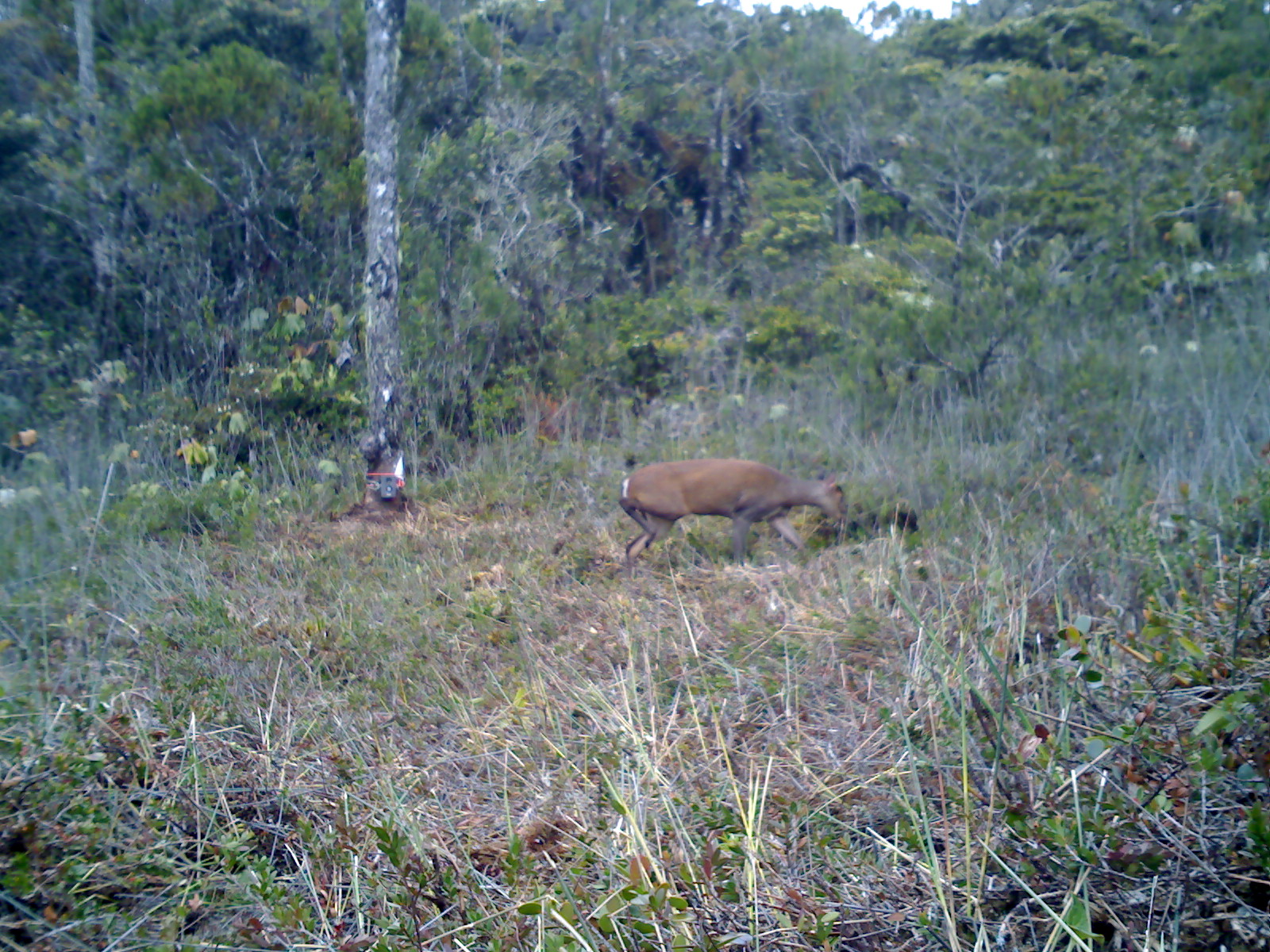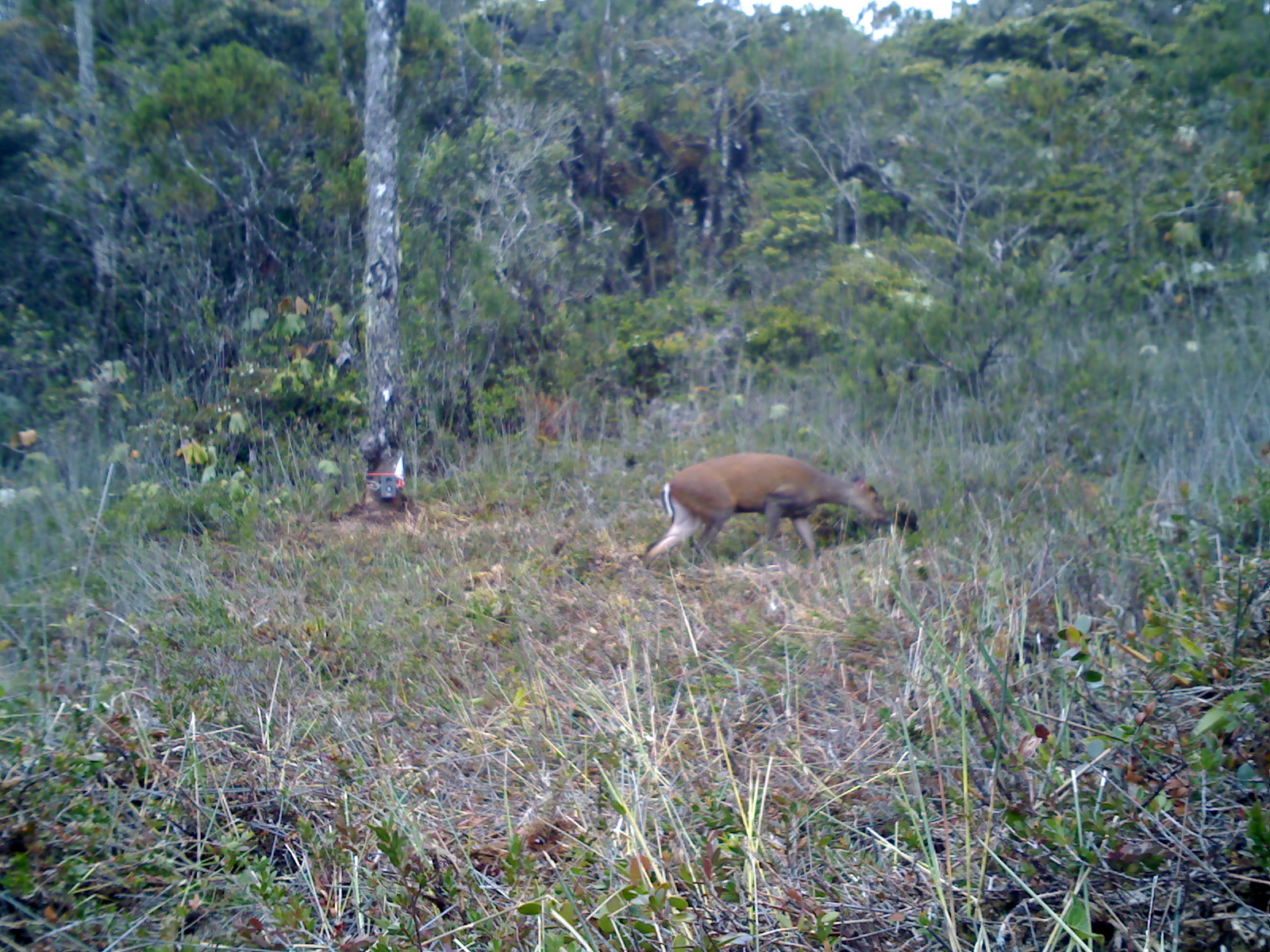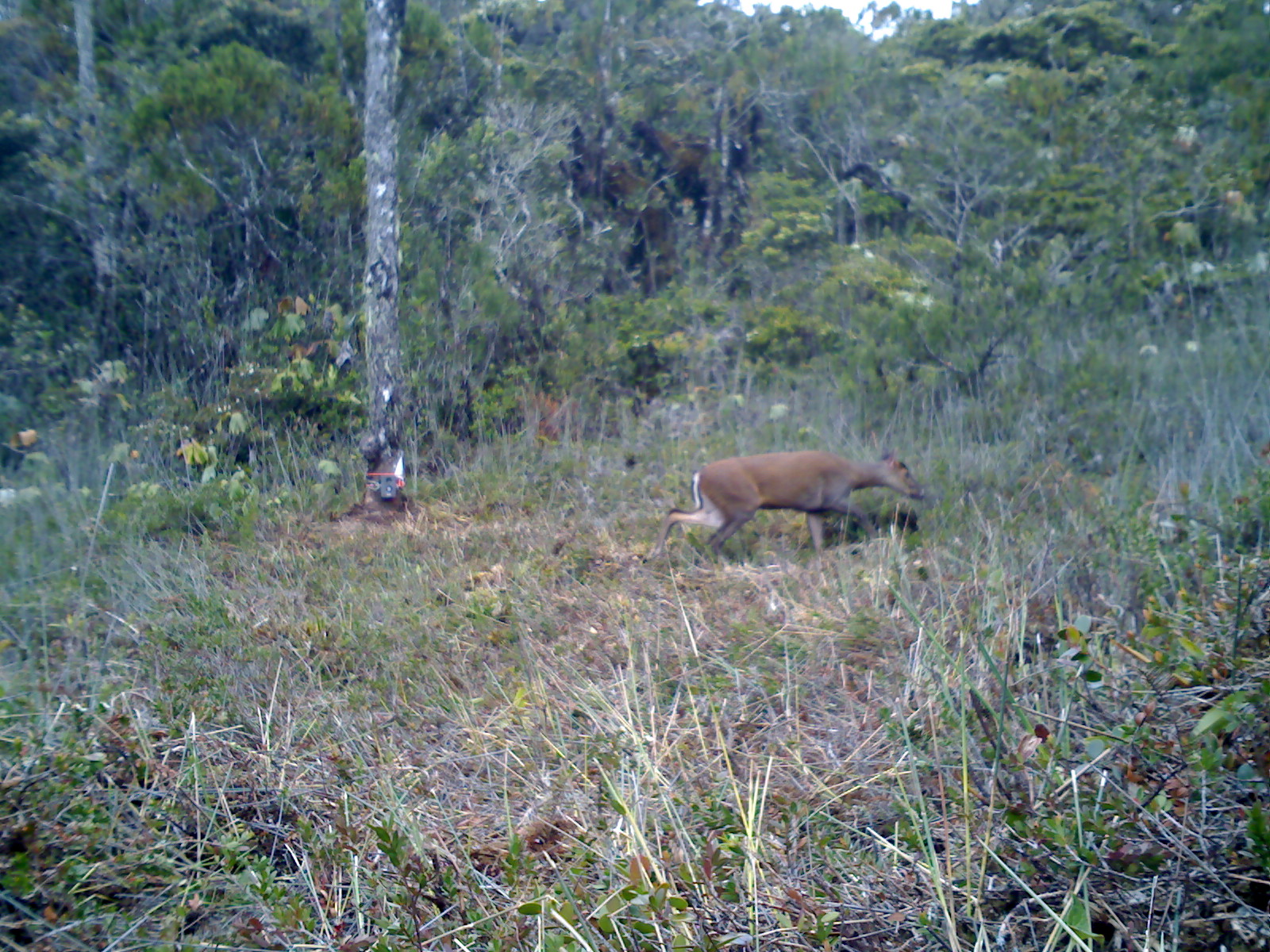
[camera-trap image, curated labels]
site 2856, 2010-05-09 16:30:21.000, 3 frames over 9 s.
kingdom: Animalia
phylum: Chordata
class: Mammalia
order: Artiodactyla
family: Cervidae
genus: Muntiacus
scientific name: Muntiacus muntjak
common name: southern red muntjac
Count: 1.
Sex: female.